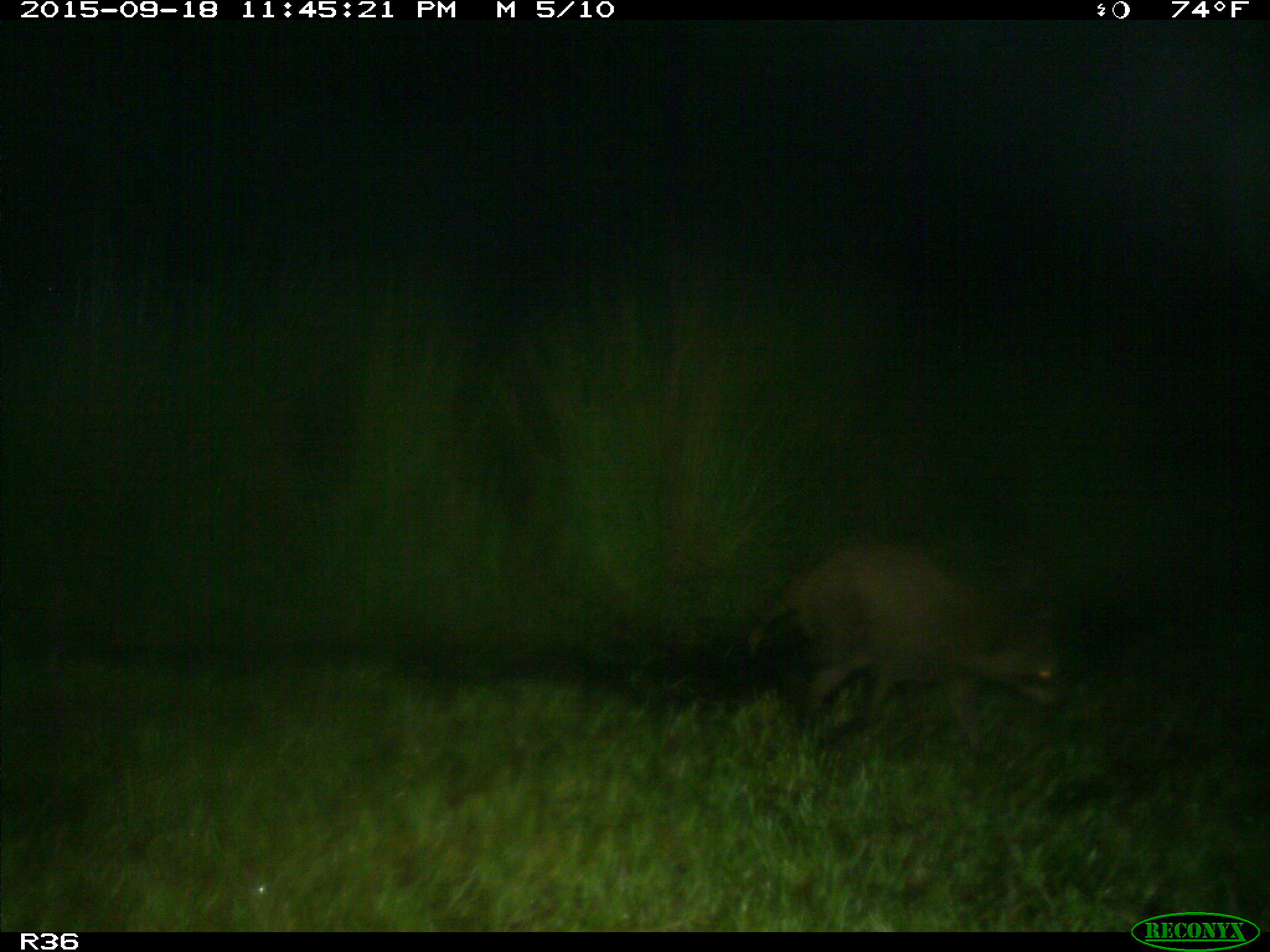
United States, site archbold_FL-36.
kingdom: Animalia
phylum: Chordata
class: Mammalia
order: Carnivora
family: Procyonidae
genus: Procyon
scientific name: Procyon lotor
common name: common raccoon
Procyon lotor (common raccoon).